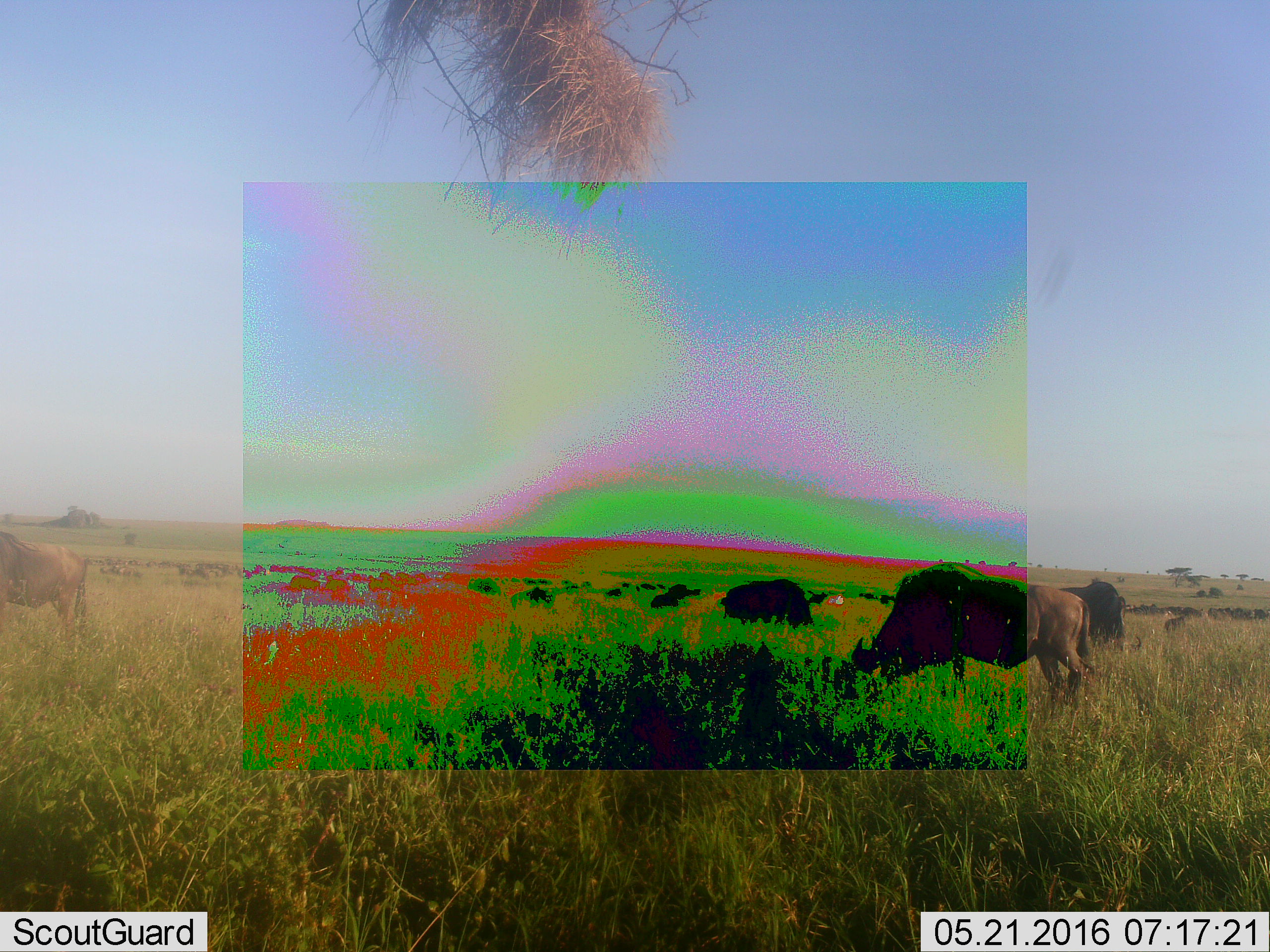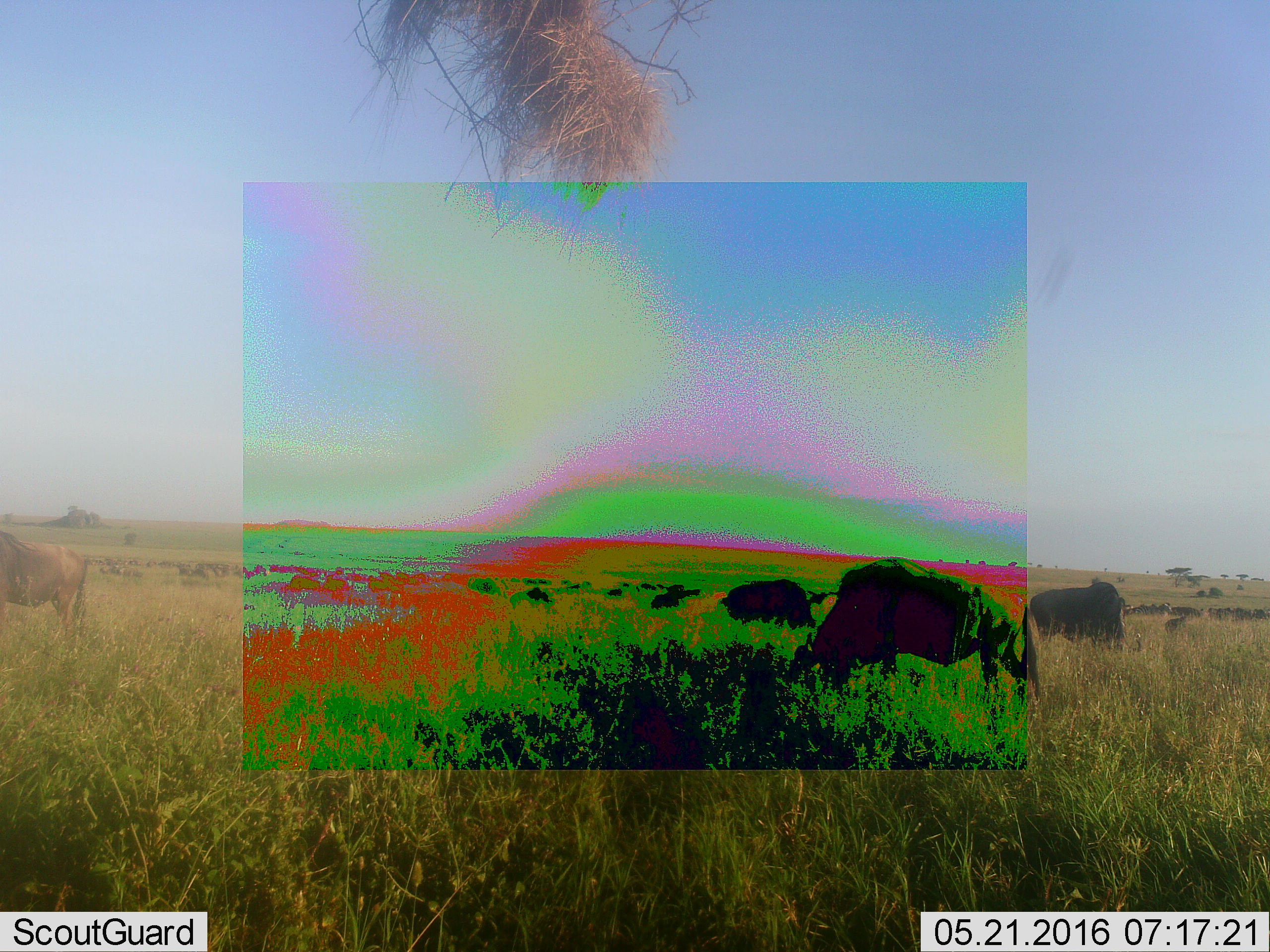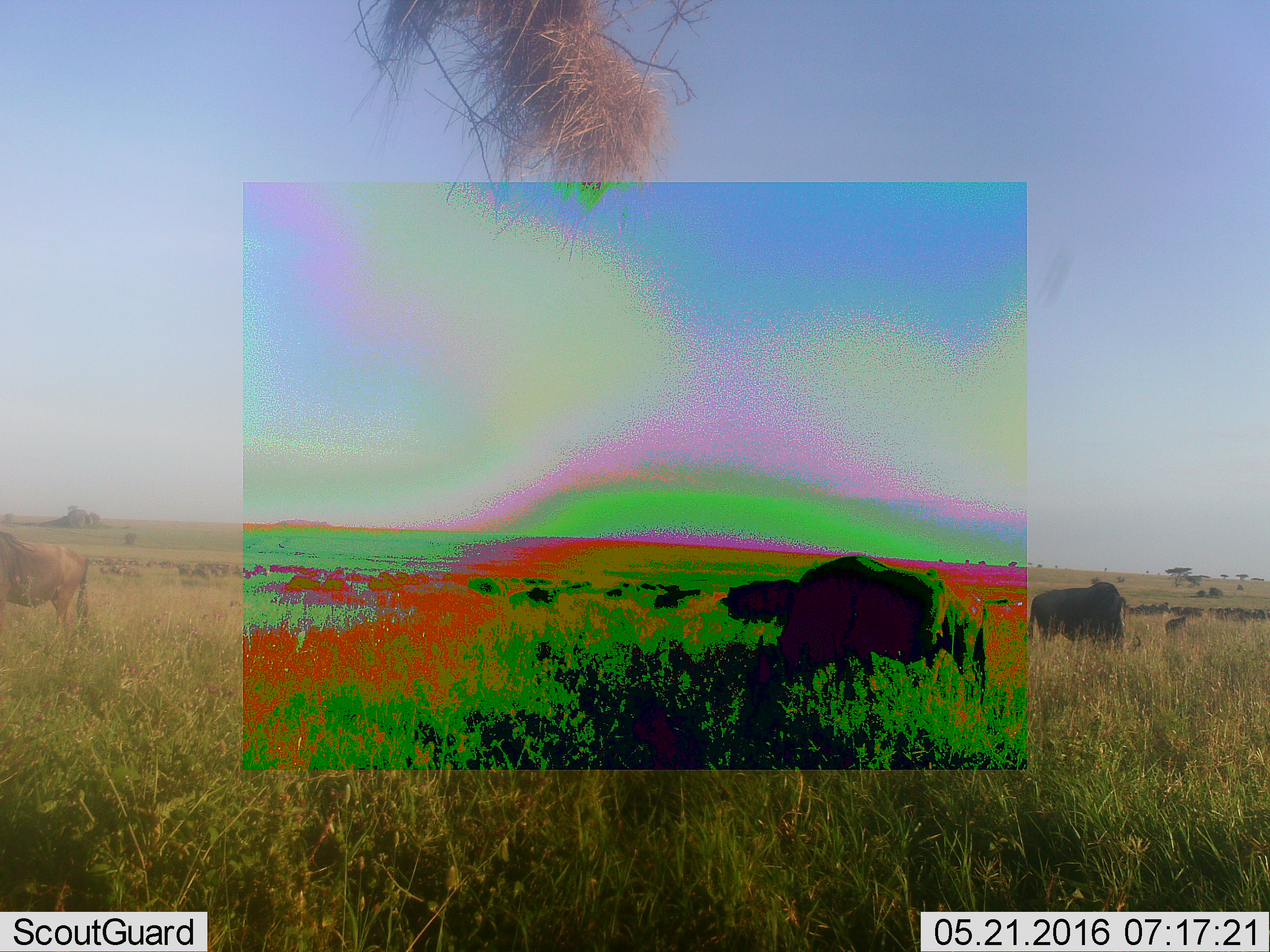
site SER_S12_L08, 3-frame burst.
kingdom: Animalia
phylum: Chordata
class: Mammalia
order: Artiodactyla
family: Bovidae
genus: Connochaetes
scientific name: Connochaetes taurinus taurinus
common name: blue wildebeest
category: wildebeestblue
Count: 11-50.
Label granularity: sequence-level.